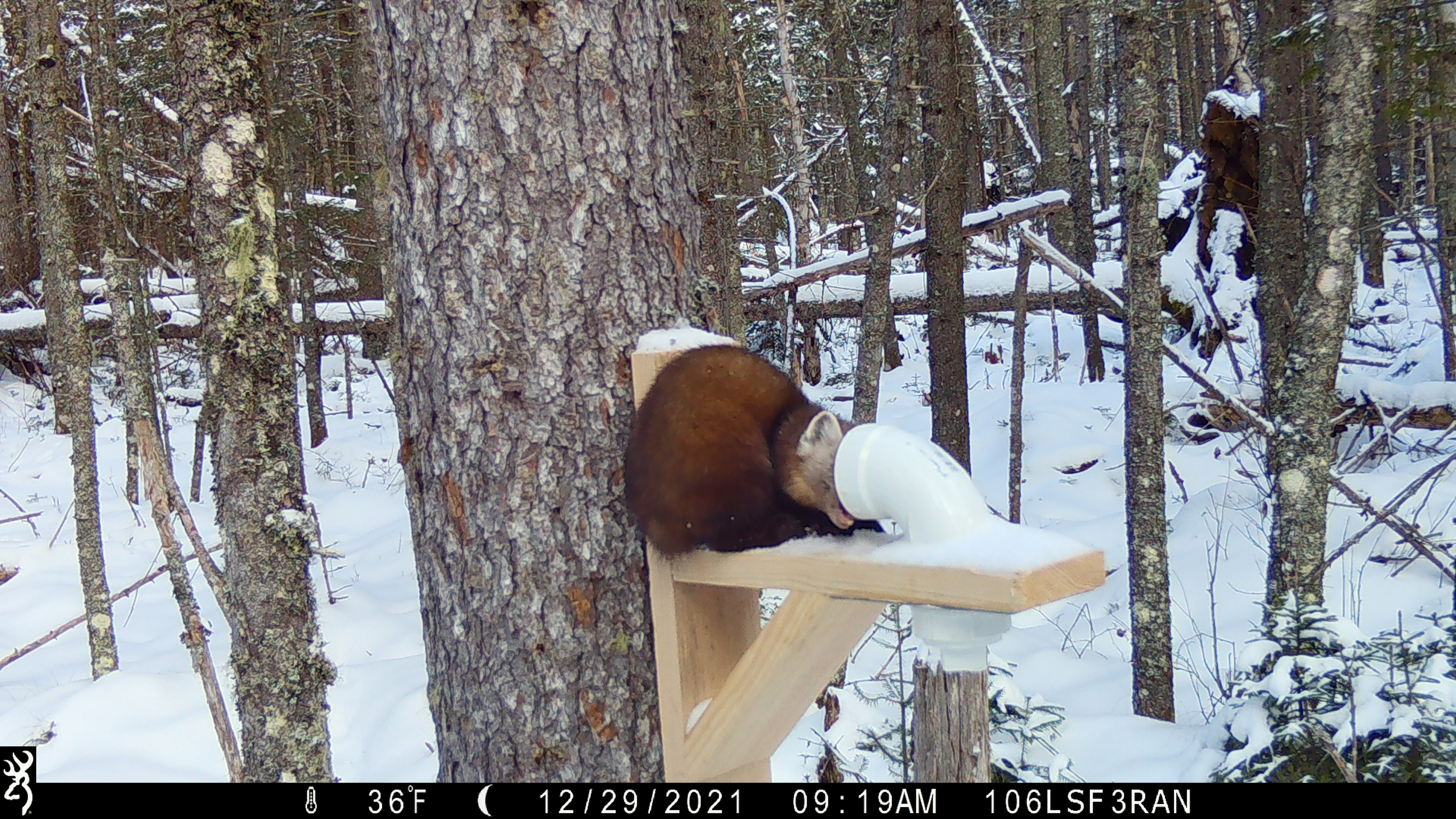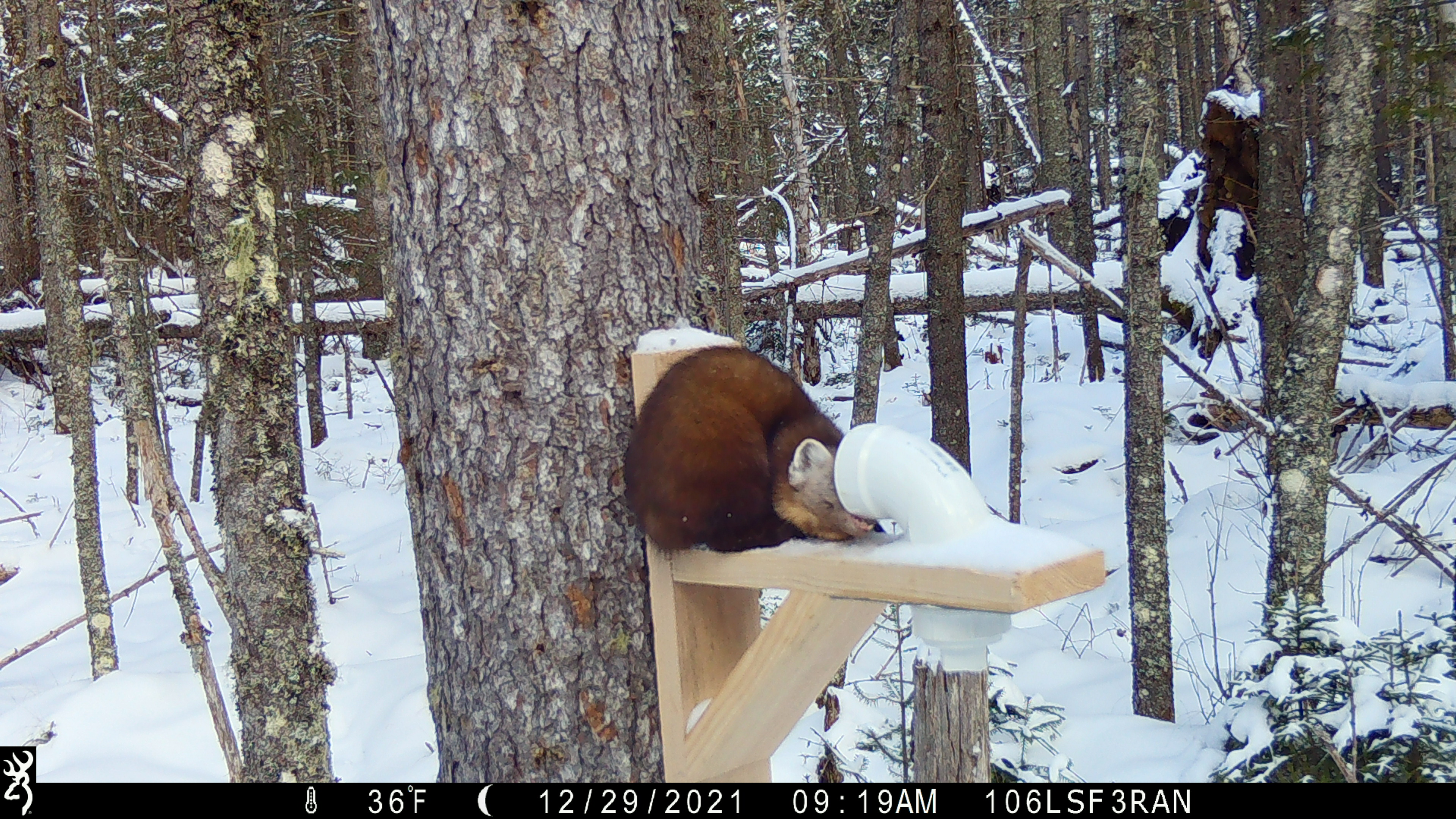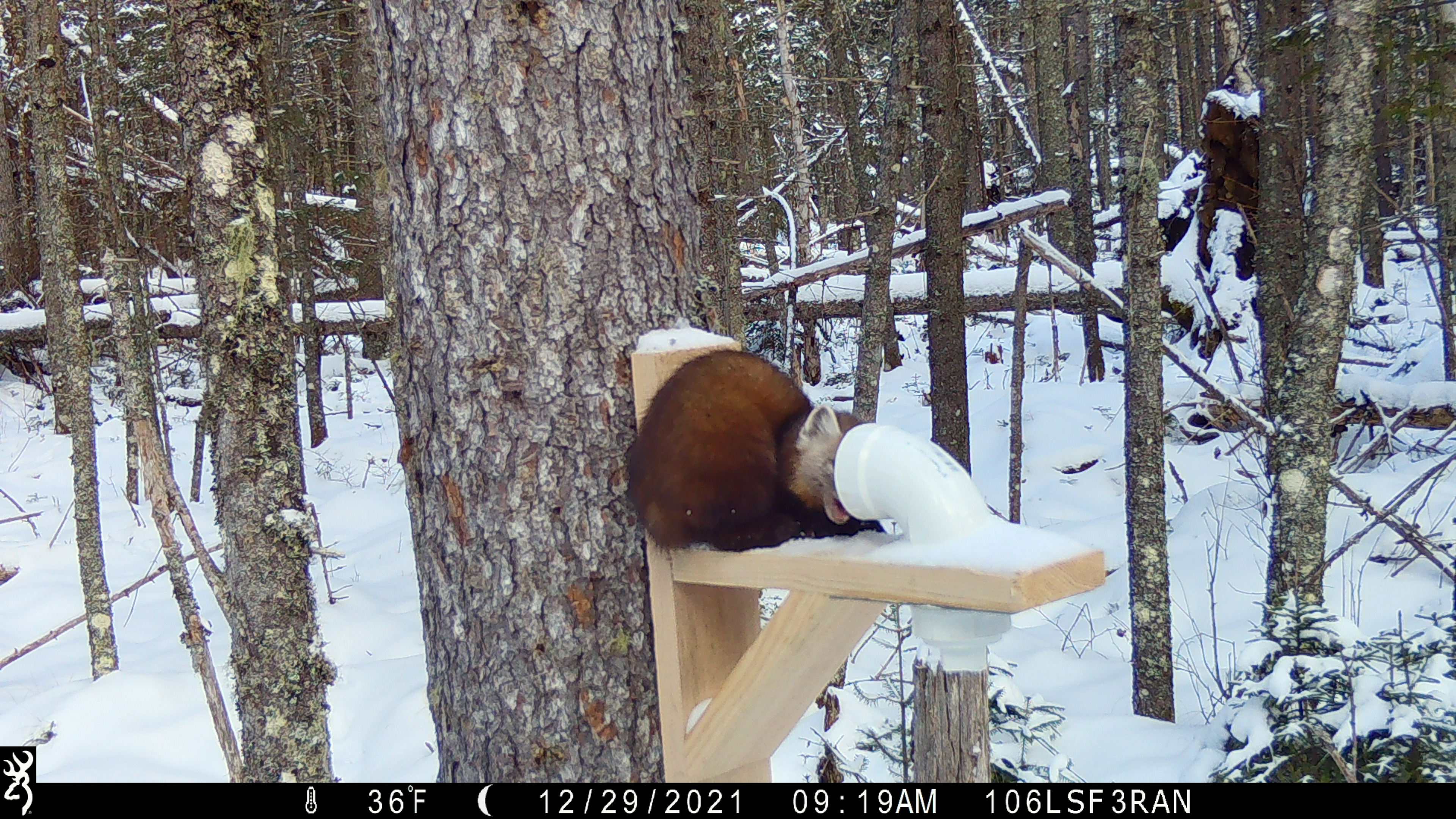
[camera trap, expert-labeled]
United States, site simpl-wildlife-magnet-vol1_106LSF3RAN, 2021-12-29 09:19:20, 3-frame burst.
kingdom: Animalia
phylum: Chordata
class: Mammalia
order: Carnivora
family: Mustelidae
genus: Martes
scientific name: Martes americana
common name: american marten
American marten (Martes americana).